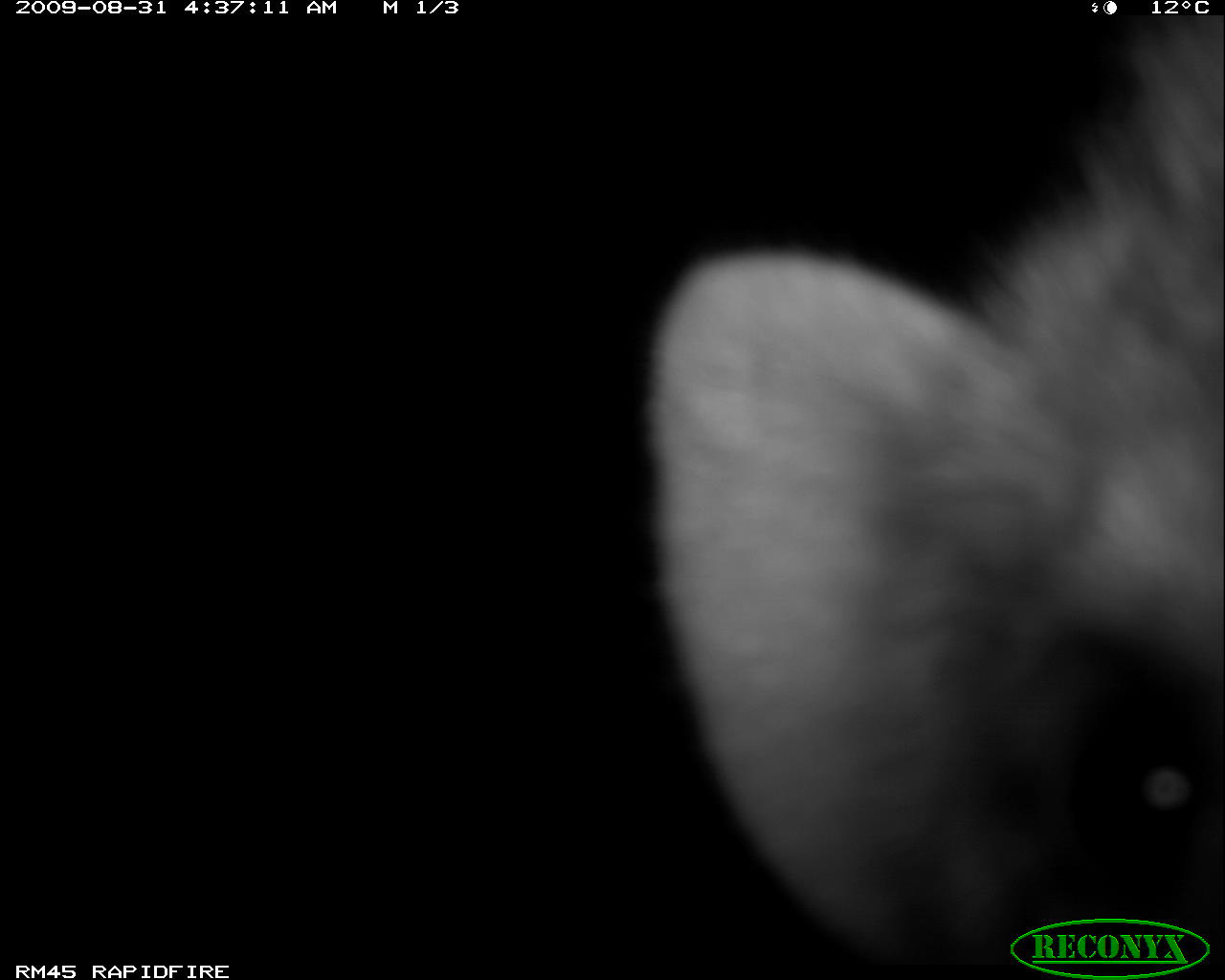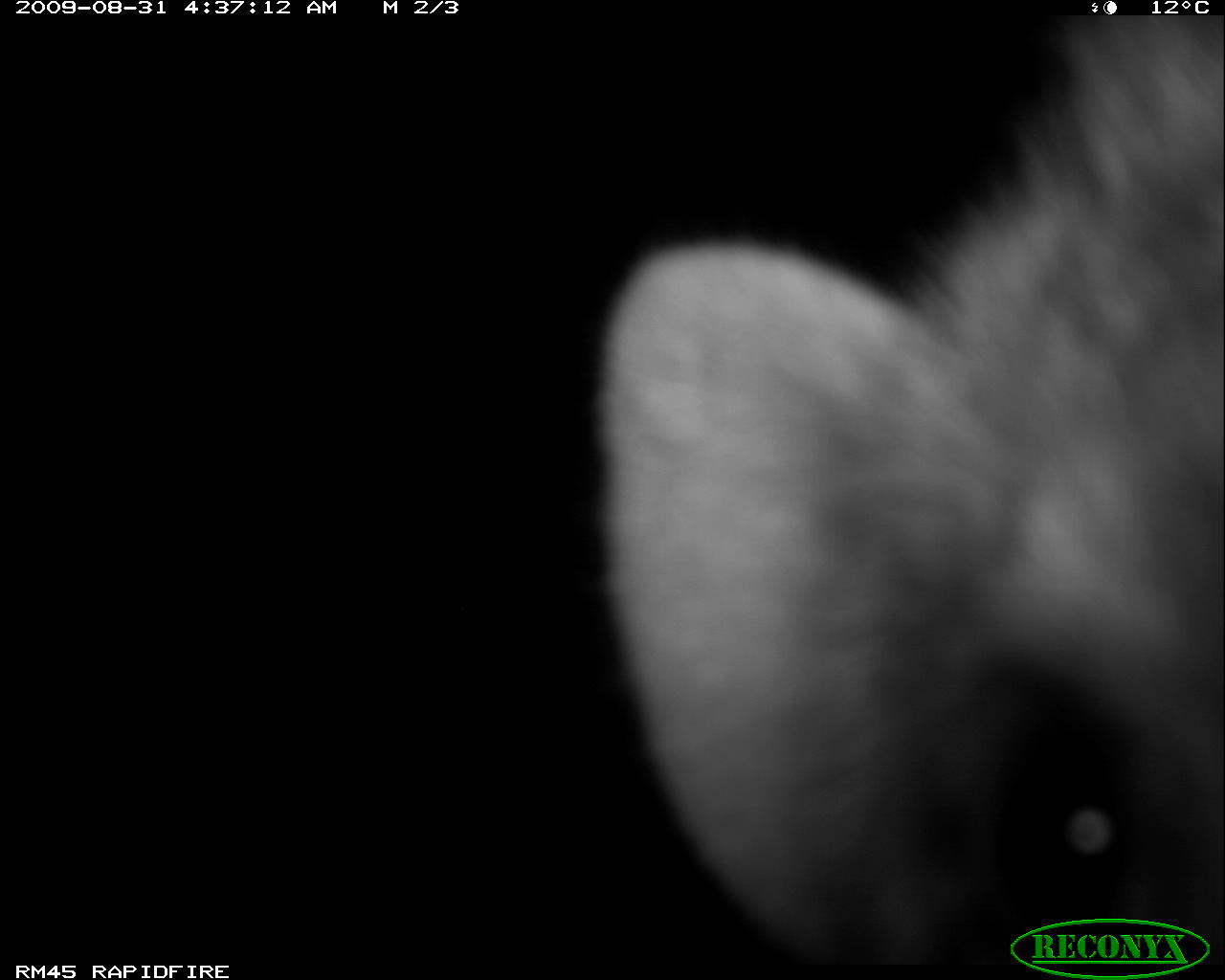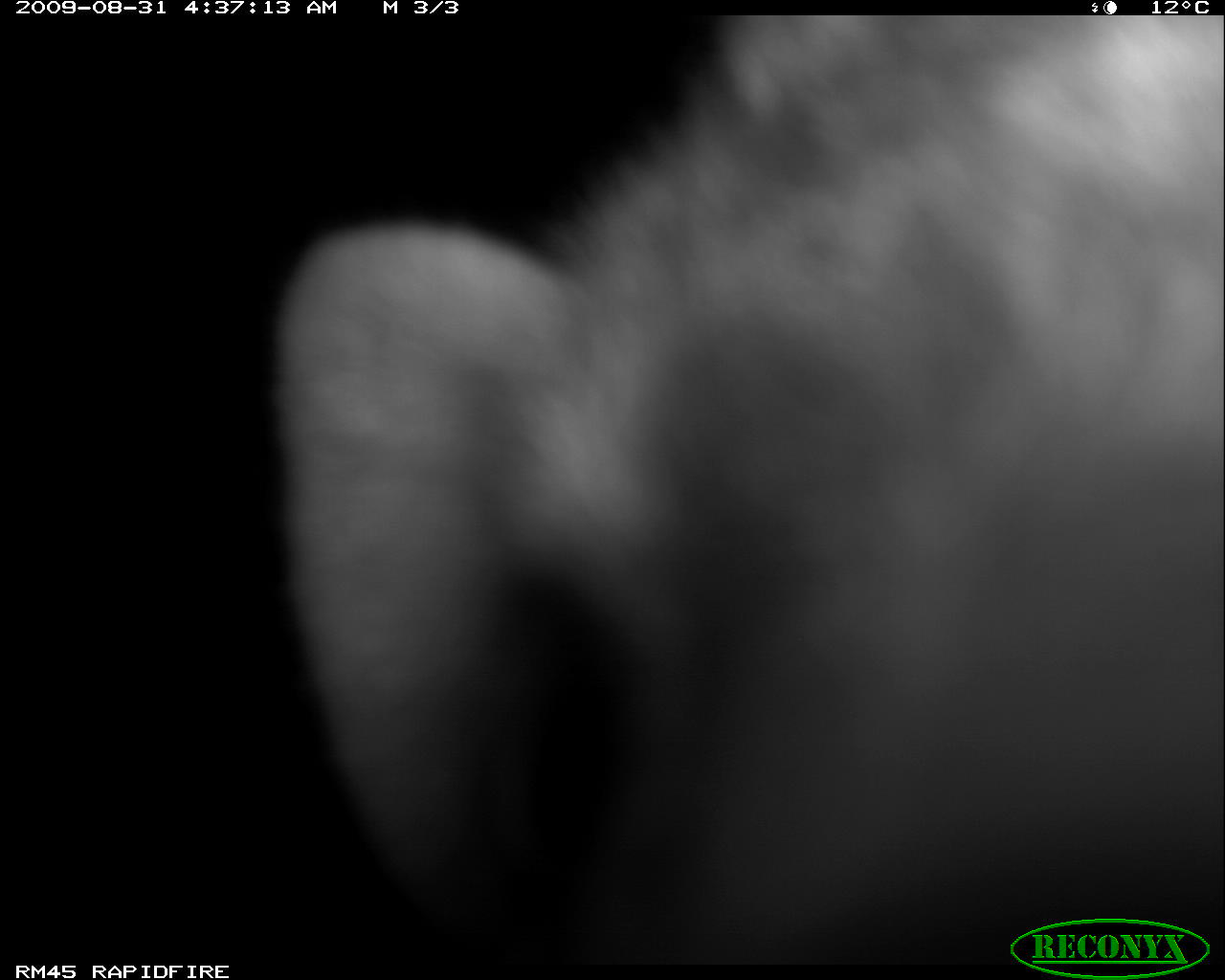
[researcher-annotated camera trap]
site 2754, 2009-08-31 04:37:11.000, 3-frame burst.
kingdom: Animalia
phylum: Chordata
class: Mammalia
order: Carnivora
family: Hyaenidae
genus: Crocuta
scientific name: Crocuta crocuta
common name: spotted hyena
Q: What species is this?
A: Crocuta crocuta (spotted hyena).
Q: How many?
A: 1.